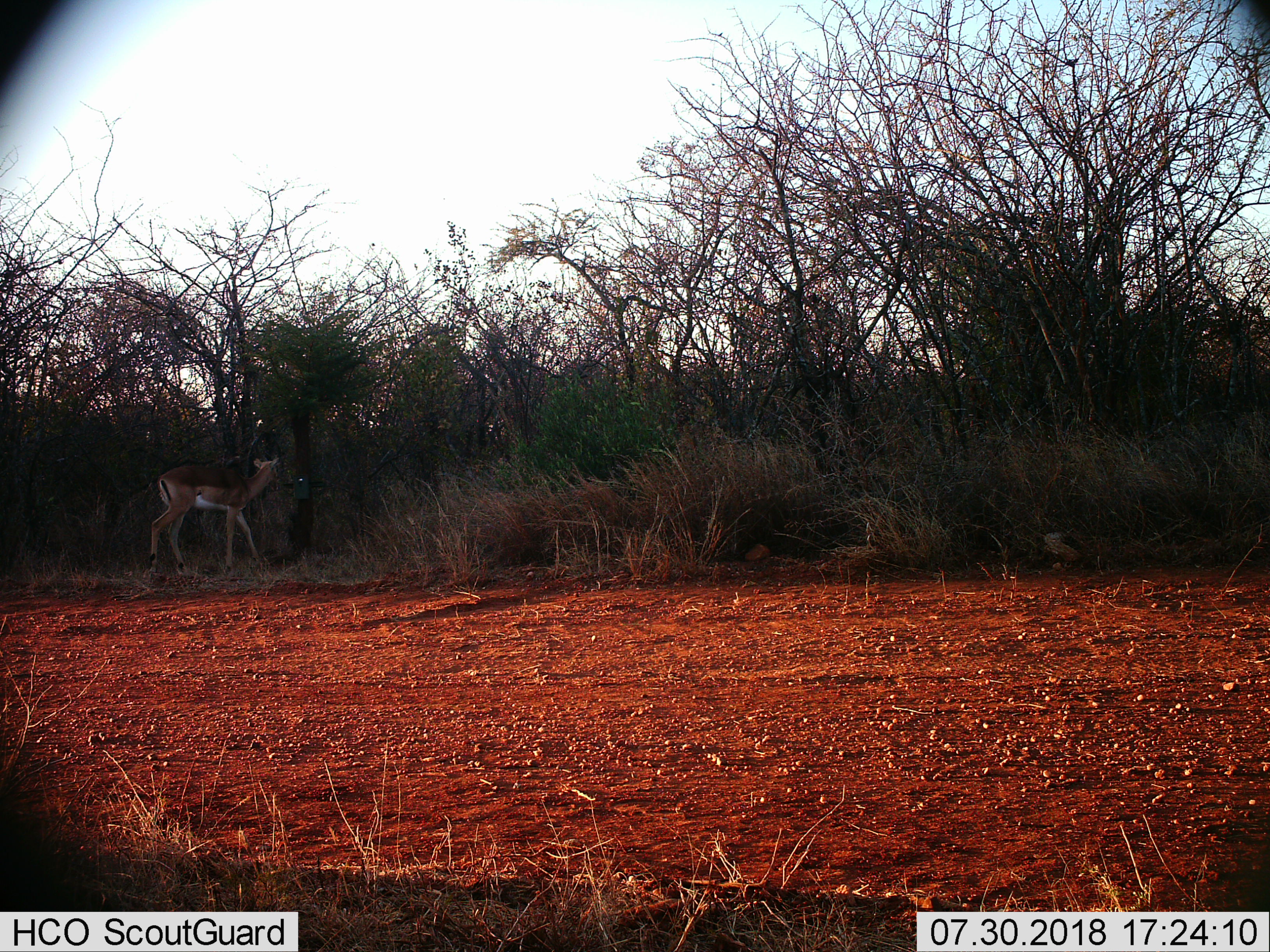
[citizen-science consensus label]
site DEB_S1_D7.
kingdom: Animalia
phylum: Chordata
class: Mammalia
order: Artiodactyla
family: Bovidae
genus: Aepyceros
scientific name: Aepyceros melampus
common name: impala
Impala (Aepyceros melampus), count 1. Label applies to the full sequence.